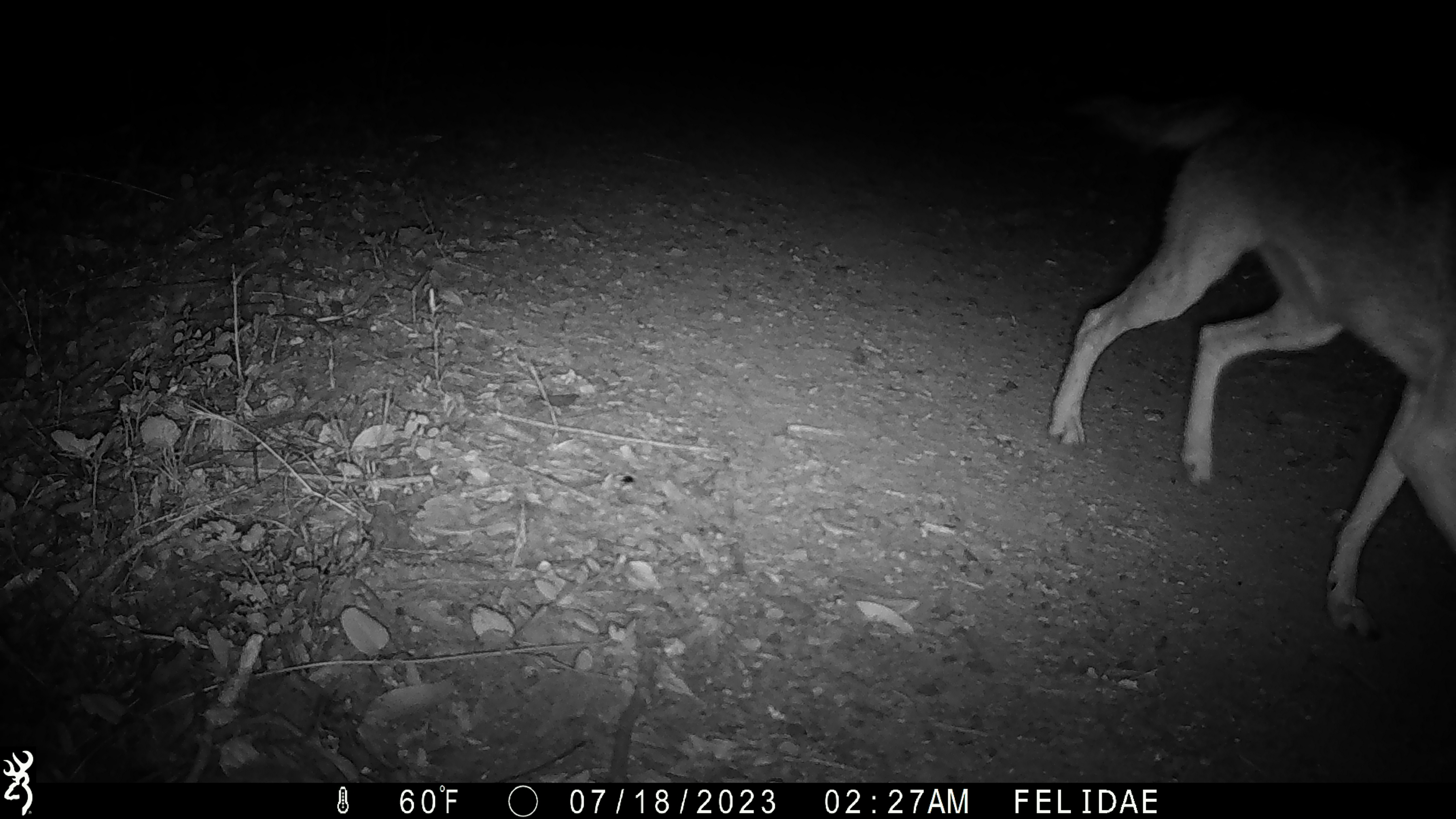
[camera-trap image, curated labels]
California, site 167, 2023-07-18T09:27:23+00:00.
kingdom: Animalia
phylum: Chordata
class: Mammalia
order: Carnivora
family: Canidae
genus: Canis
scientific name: Canis latrans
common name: coyote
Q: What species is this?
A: Coyote (Canis latrans).